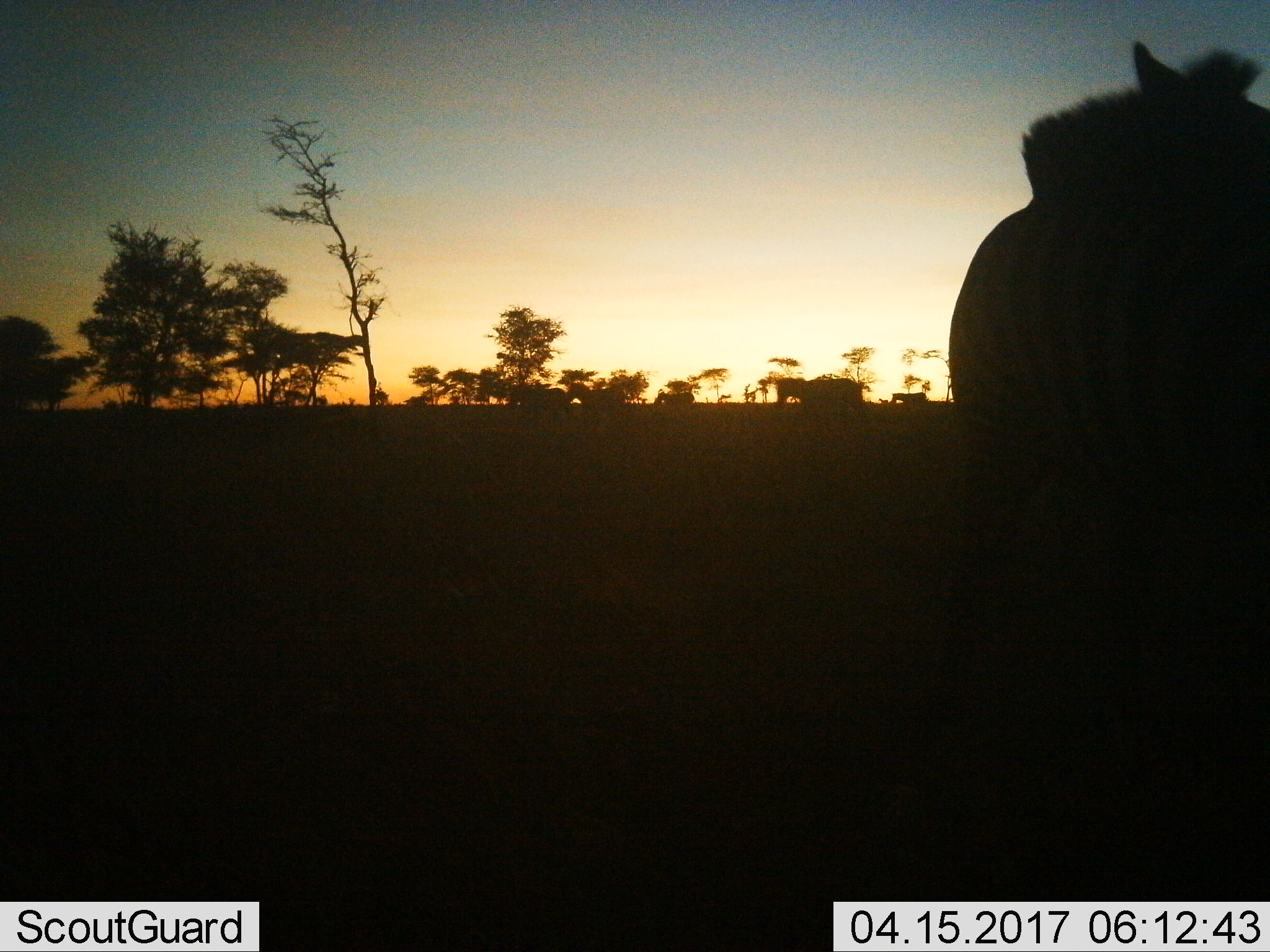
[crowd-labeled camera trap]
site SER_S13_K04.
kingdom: Animalia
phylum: Chordata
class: Mammalia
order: Perissodactyla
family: Equidae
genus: Equus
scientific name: Equus quagga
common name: plains zebra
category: zebraplains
Zebraplains (plains zebra) (Equus quagga), count 6. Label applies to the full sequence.